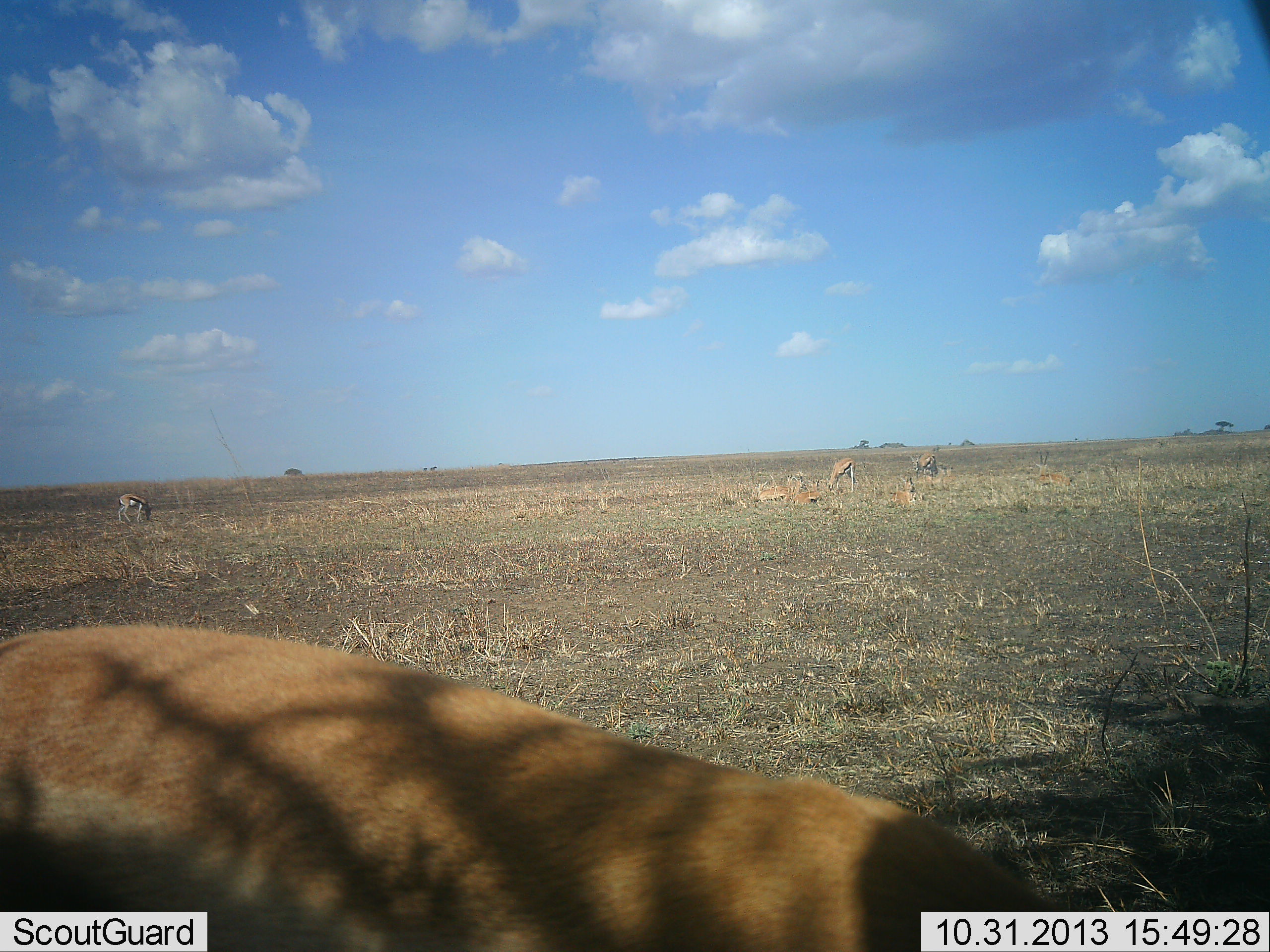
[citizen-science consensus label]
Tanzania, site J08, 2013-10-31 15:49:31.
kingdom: Animalia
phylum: Chordata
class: Mammalia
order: Artiodactyla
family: Bovidae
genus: Eudorcas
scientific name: Eudorcas thomsonii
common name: thomson's gazelle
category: gazellethomsons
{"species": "gazellethomsons (thomson's gazelle) (Eudorcas thomsonii)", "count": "7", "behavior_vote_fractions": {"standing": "64%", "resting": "55%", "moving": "9%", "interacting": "0%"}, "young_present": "0%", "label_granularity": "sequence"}